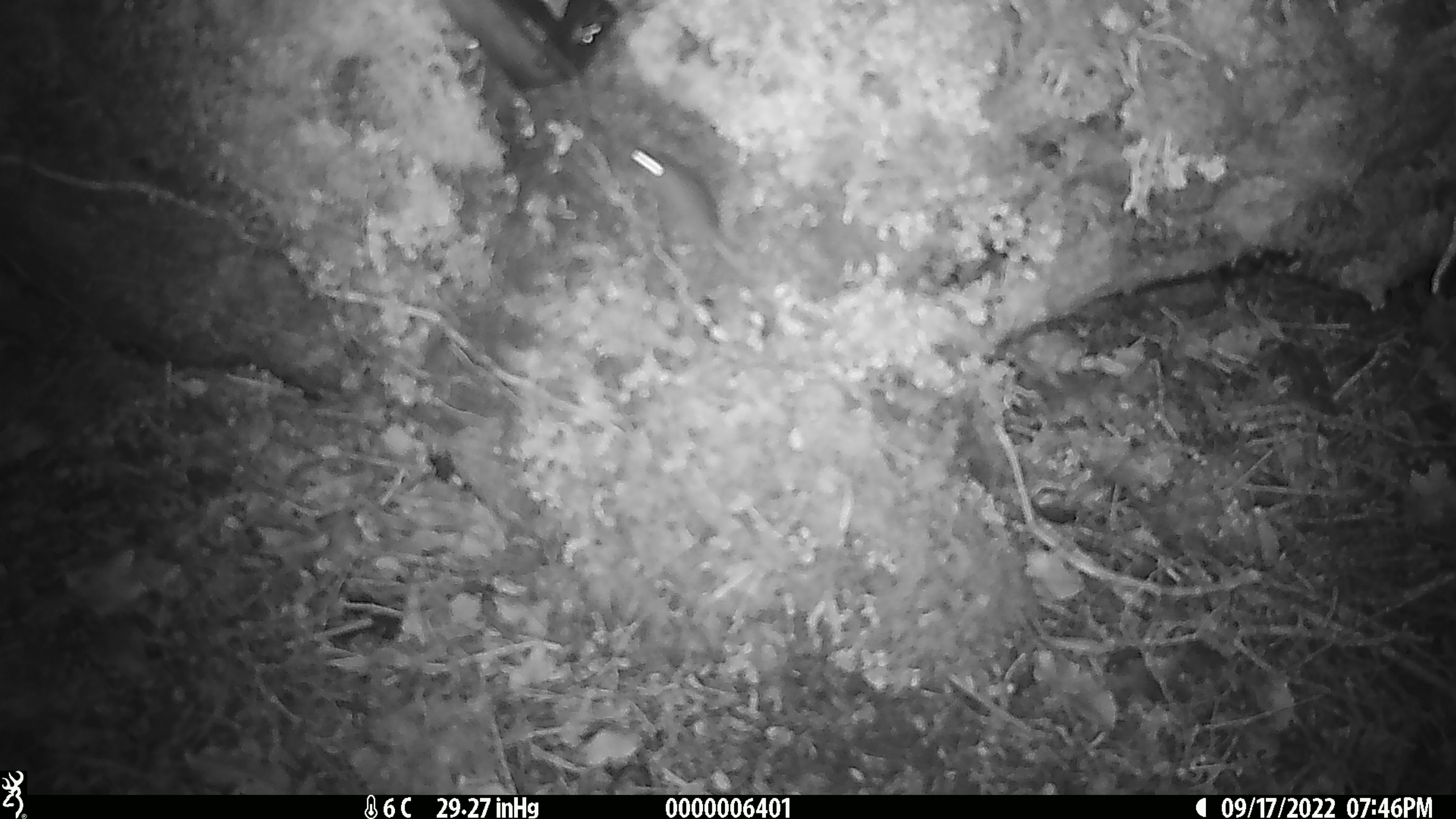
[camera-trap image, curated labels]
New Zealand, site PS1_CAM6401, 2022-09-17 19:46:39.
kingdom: Animalia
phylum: Chordata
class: Mammalia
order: Rodentia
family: Muridae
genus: Mus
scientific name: Mus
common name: mouse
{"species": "mouse (Mus)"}